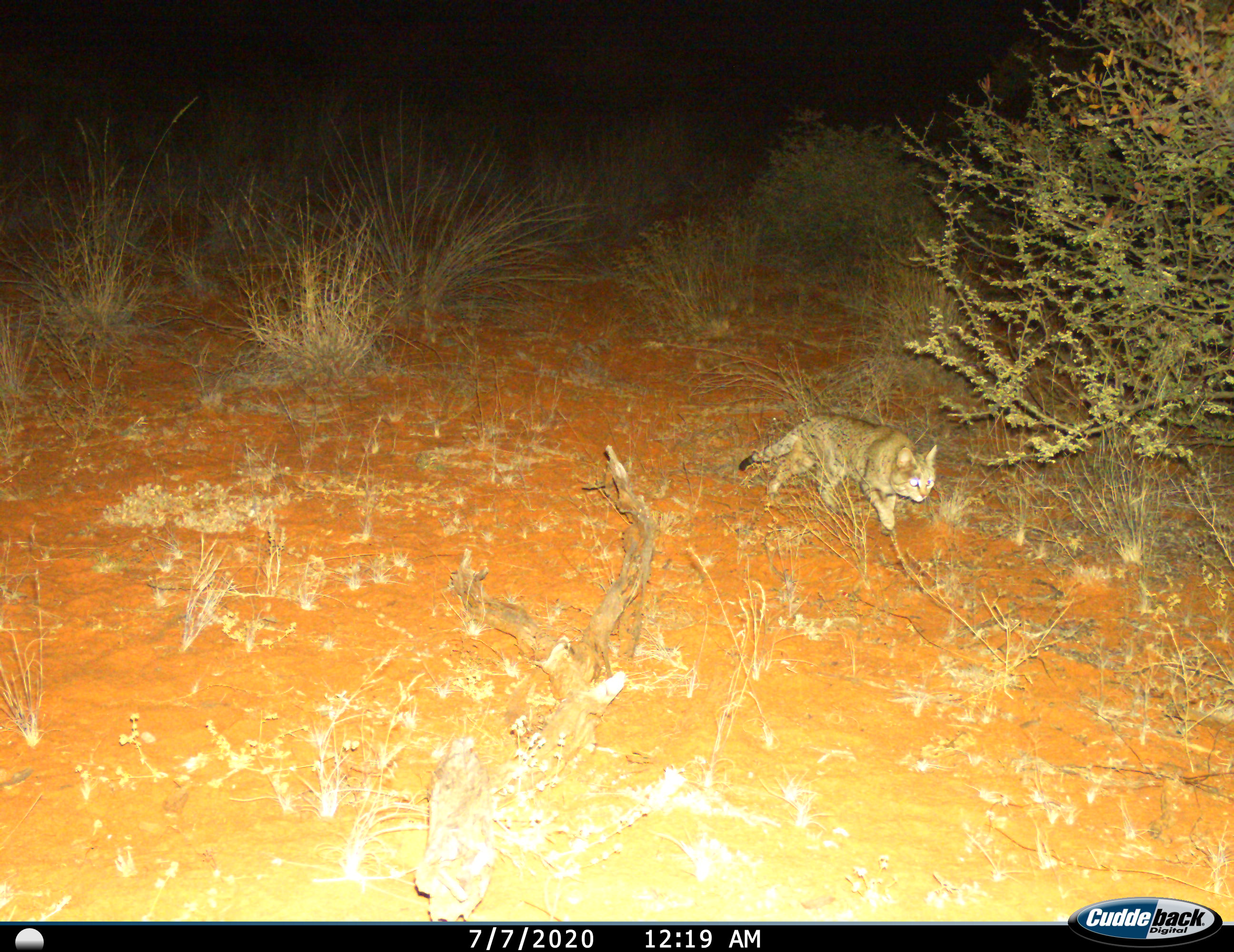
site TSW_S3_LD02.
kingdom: Animalia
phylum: Chordata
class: Mammalia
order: Carnivora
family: Felidae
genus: Felis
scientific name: Felis lybica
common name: african wild cat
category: africanwildcat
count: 1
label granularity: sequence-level